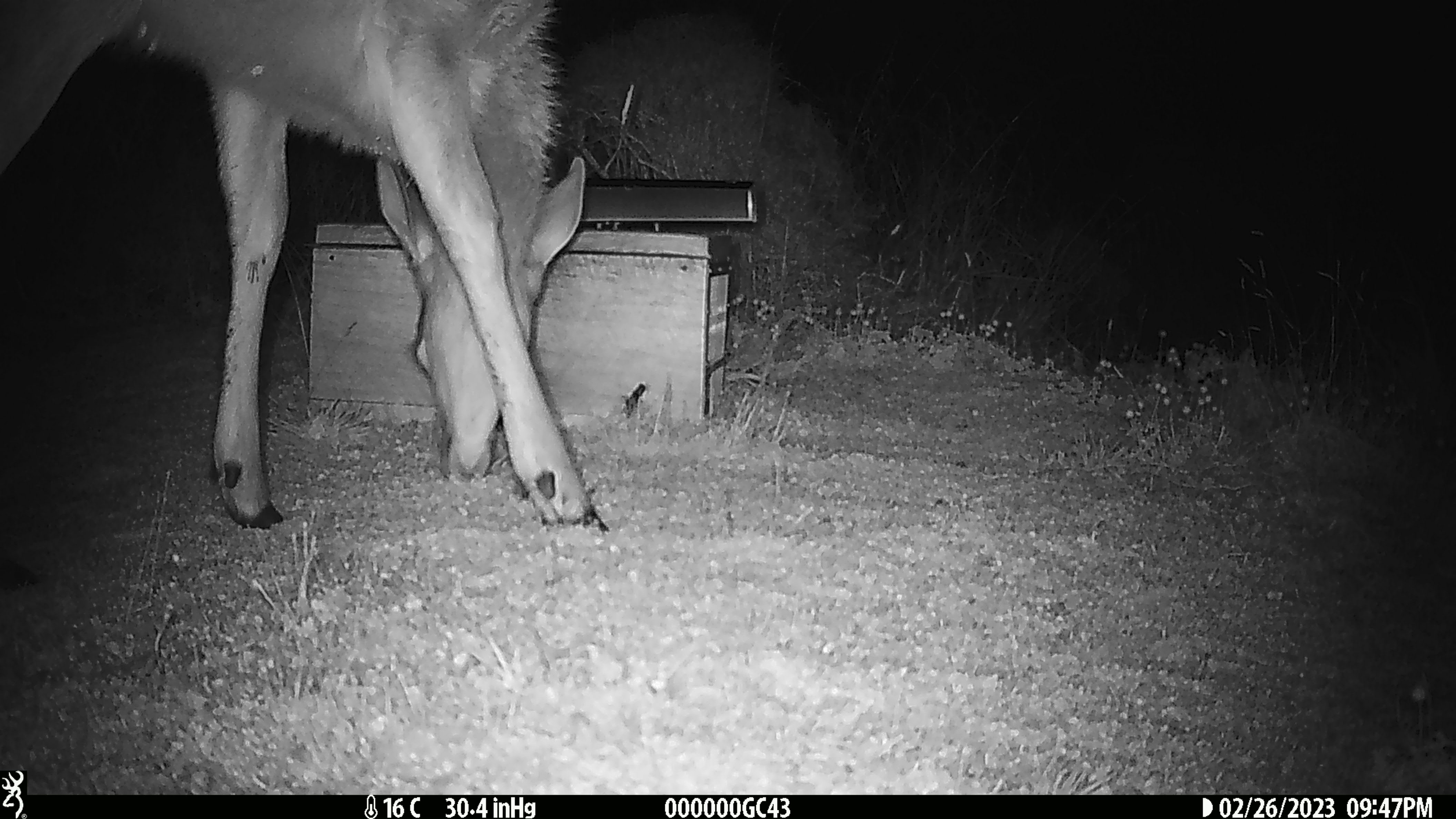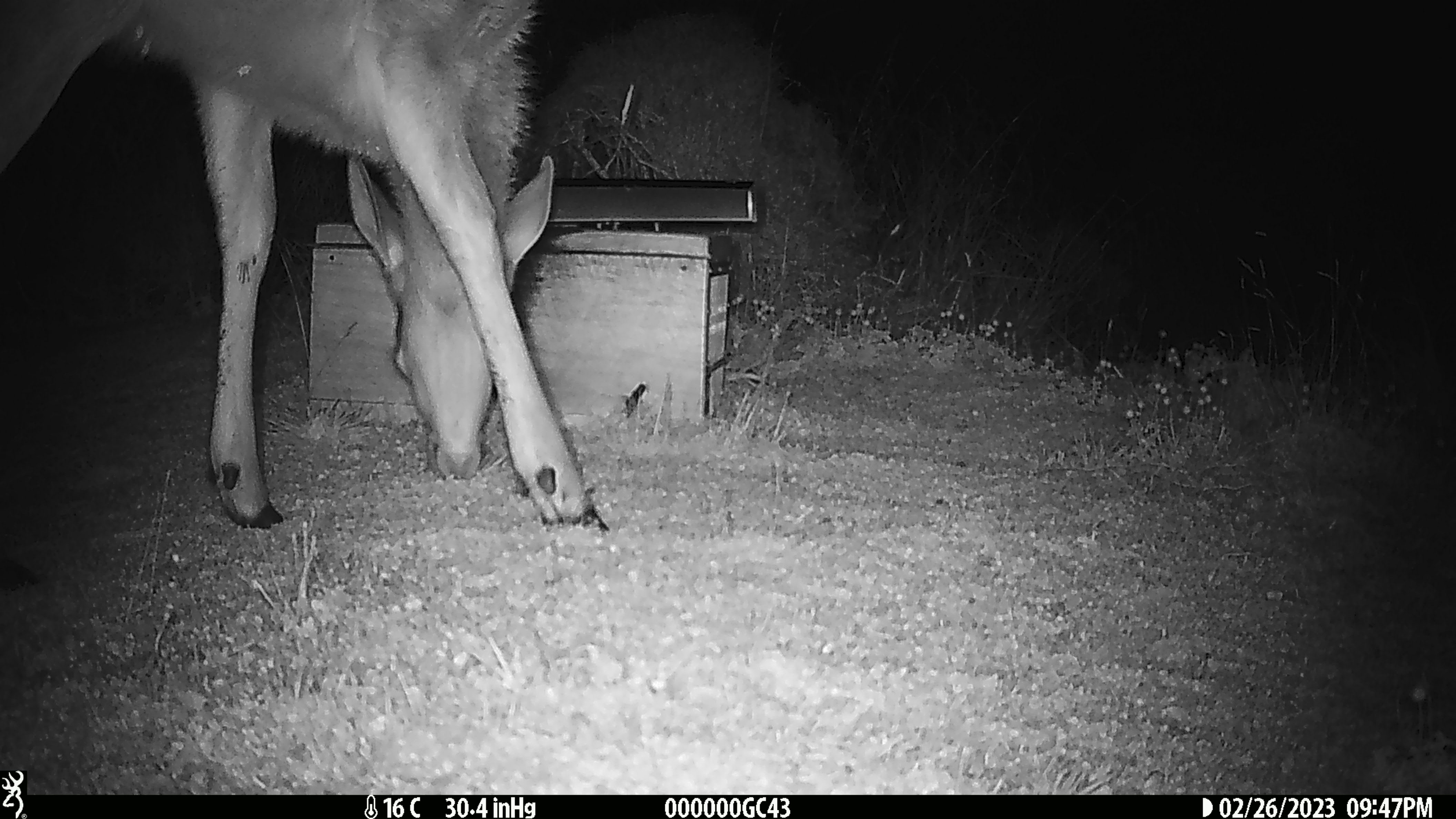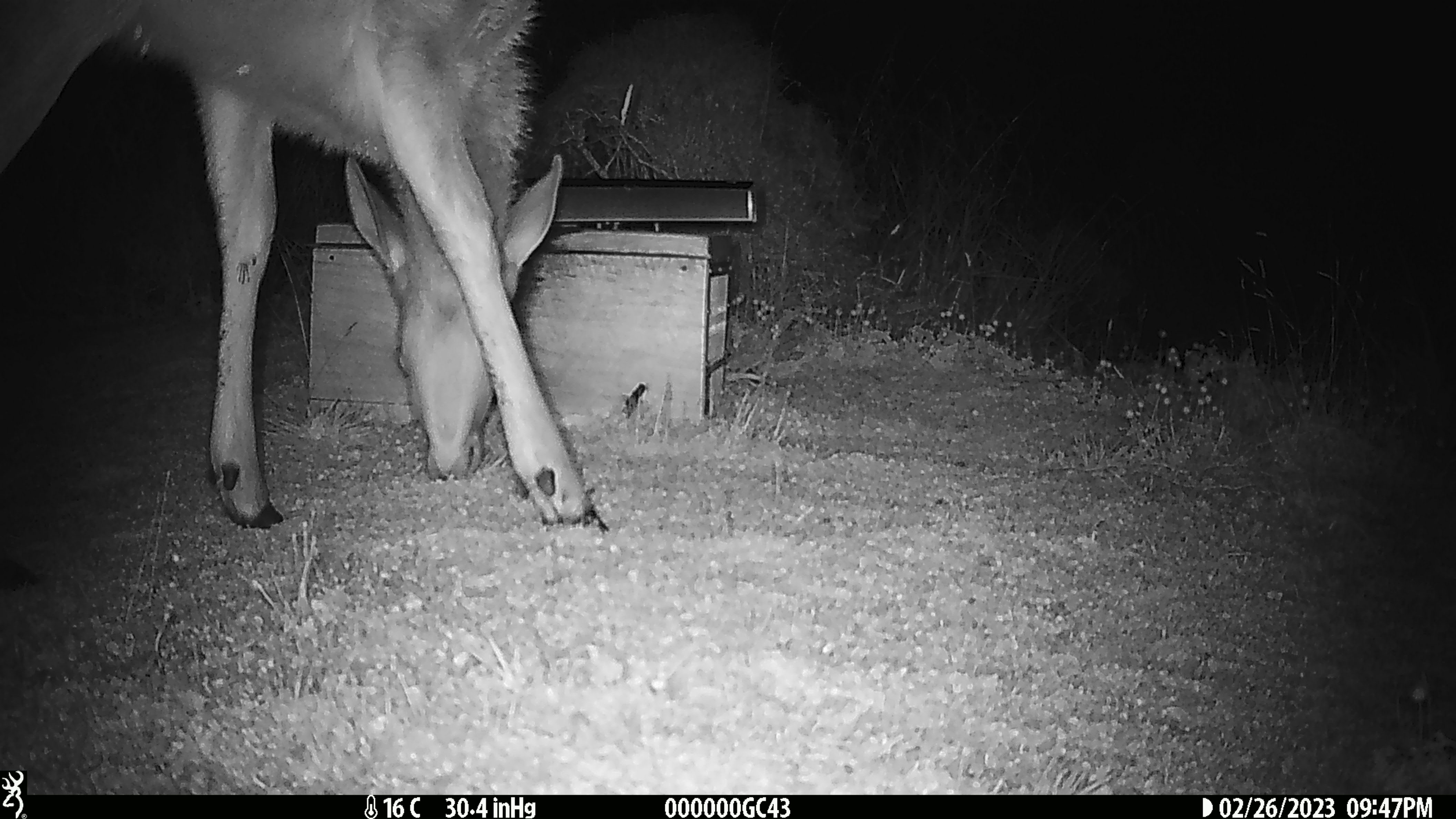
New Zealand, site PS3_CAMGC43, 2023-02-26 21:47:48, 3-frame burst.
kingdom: Animalia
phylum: Chordata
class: Mammalia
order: Artiodactyla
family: Cervidae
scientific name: Cervidae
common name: deer